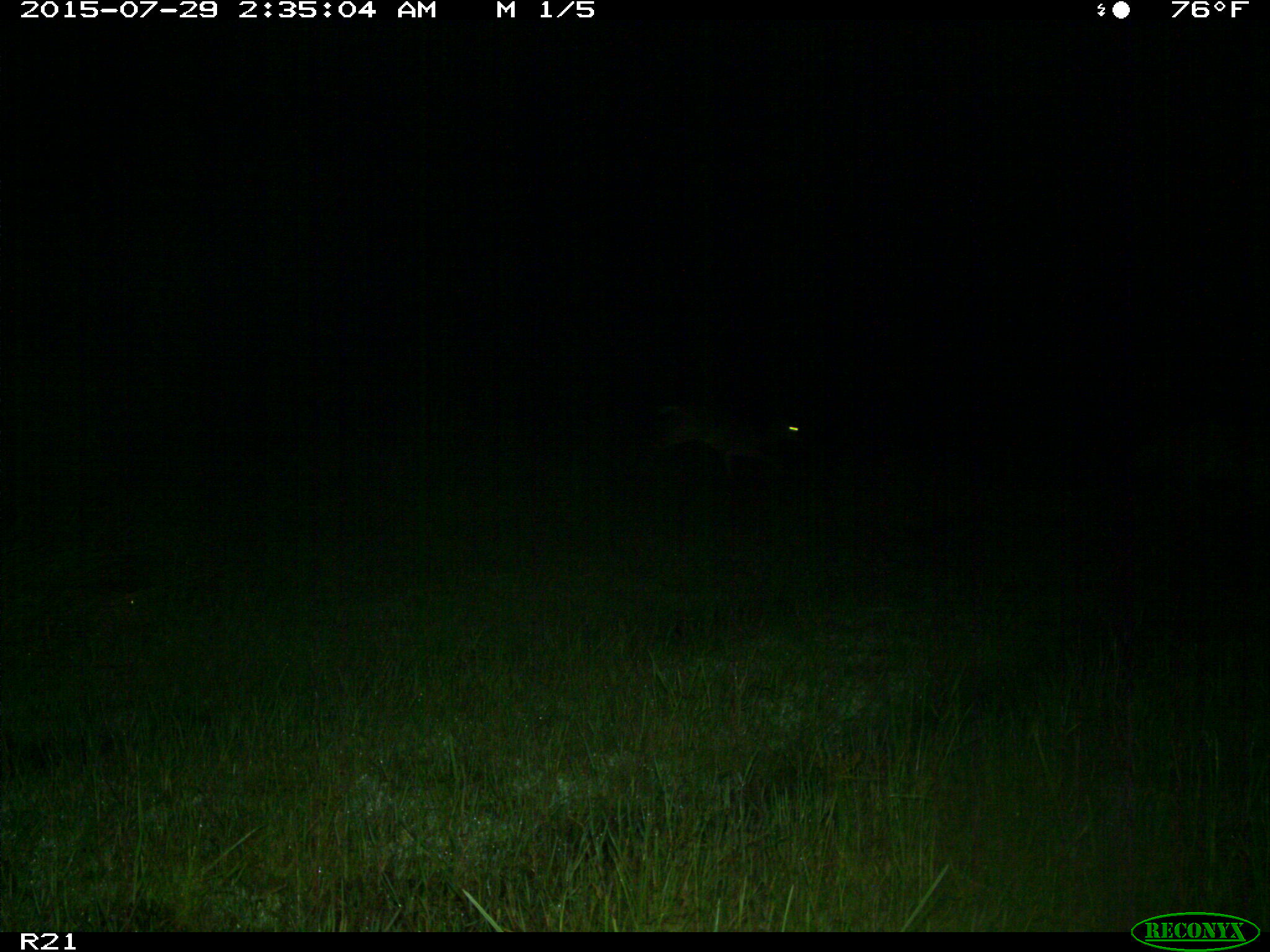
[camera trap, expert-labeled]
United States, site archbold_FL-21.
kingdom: Animalia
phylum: Chordata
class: Mammalia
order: Carnivora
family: Felidae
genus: Lynx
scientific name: Lynx rufus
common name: bobcat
Lynx rufus (bobcat).